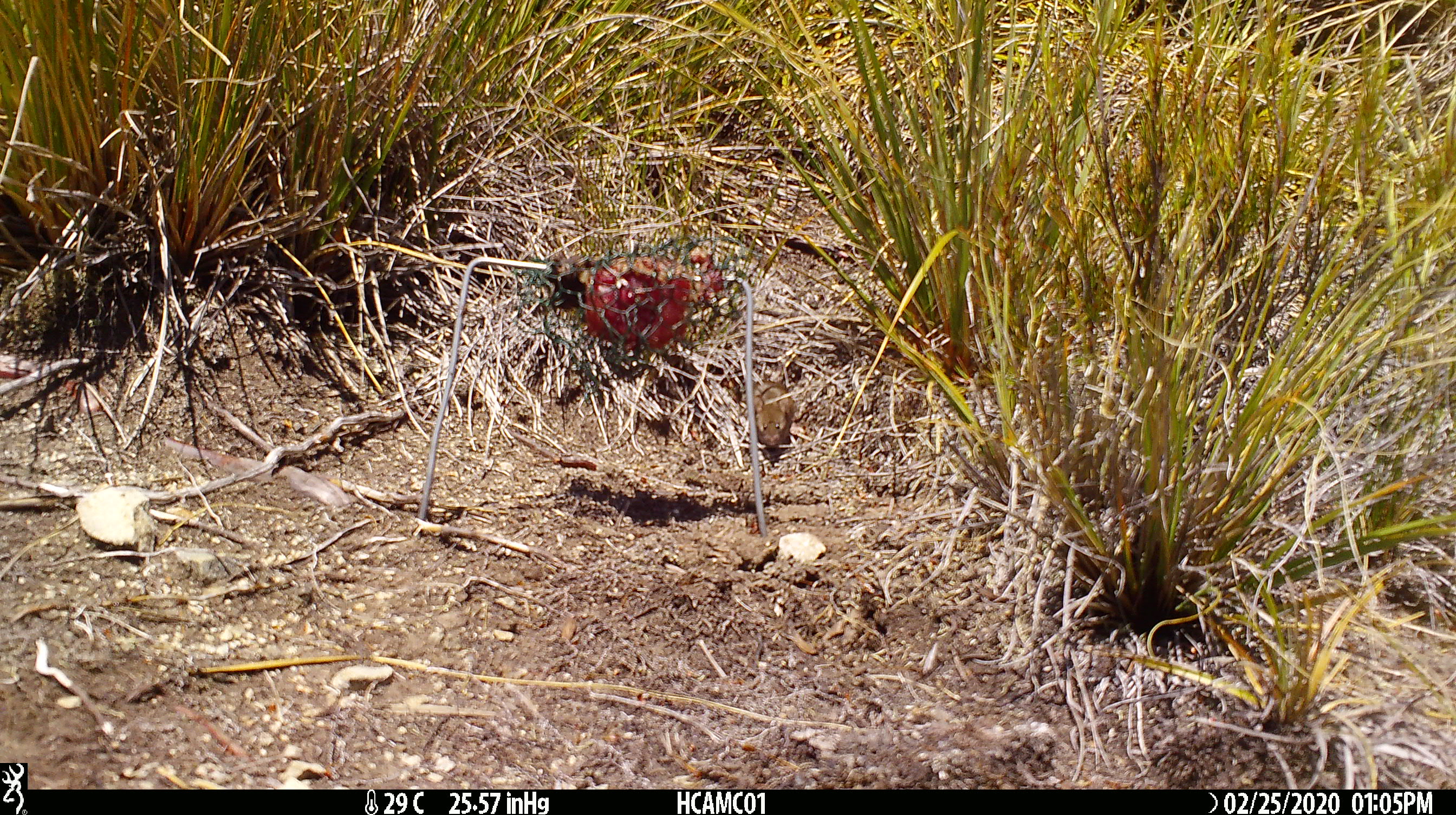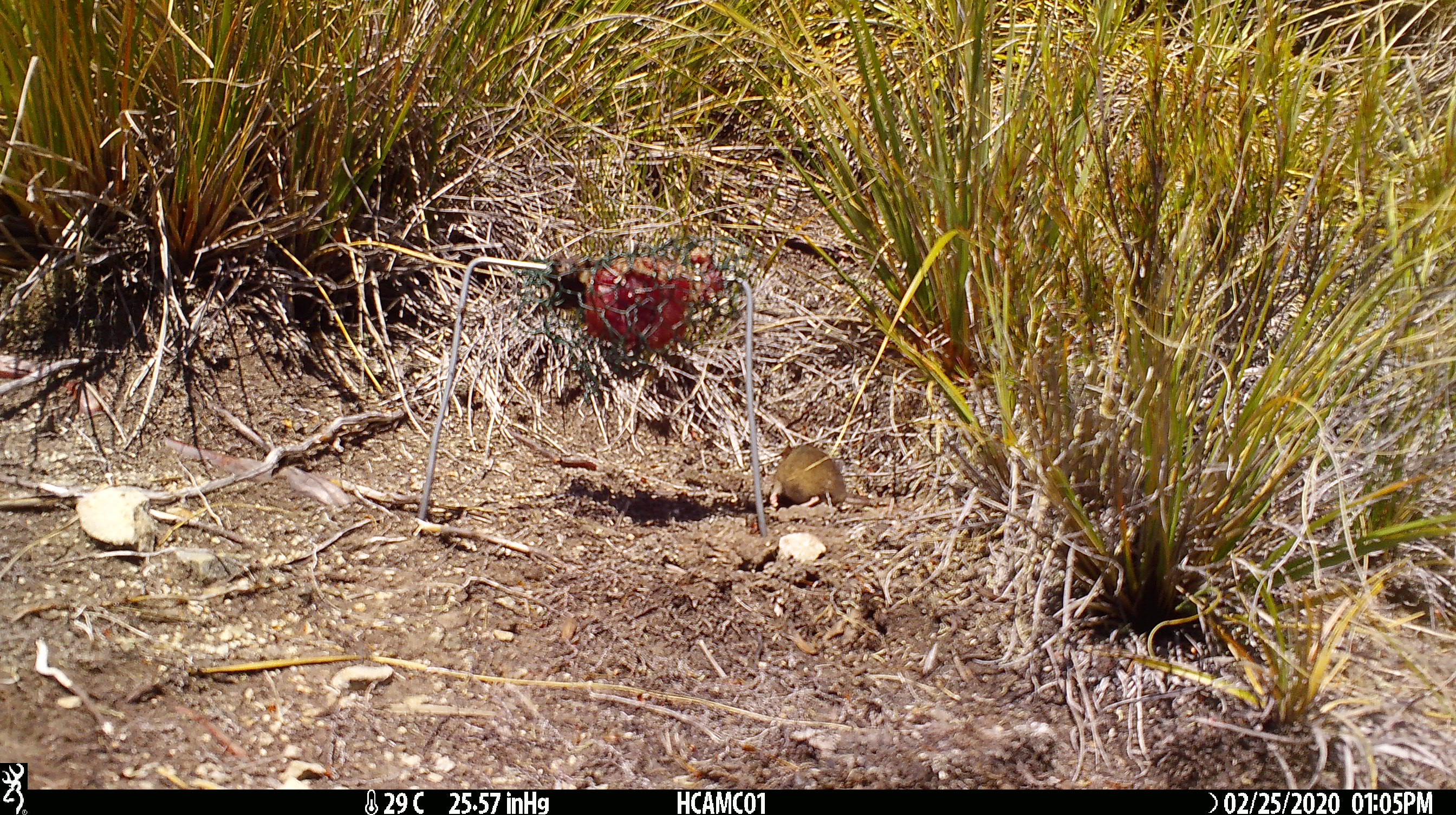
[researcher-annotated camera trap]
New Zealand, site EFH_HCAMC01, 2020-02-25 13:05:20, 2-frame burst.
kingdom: Animalia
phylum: Chordata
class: Mammalia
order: Rodentia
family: Muridae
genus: Mus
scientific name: Mus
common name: mouse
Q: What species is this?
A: Mouse (Mus).